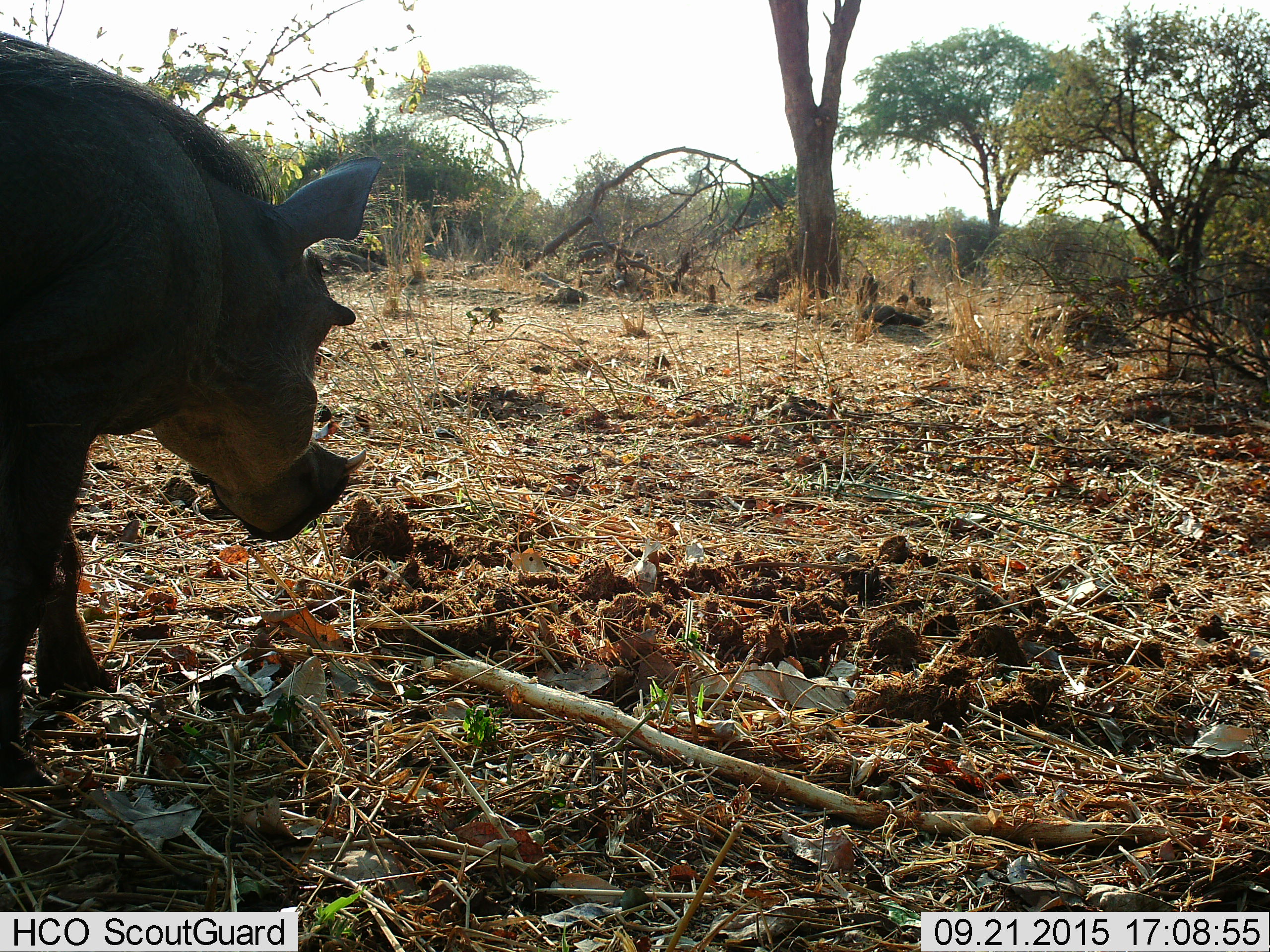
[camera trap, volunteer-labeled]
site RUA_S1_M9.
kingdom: Animalia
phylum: Chordata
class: Mammalia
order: Artiodactyla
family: Suidae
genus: Phacochoerus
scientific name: Phacochoerus africanus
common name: warthog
Warthog (Phacochoerus africanus), count 1. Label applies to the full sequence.